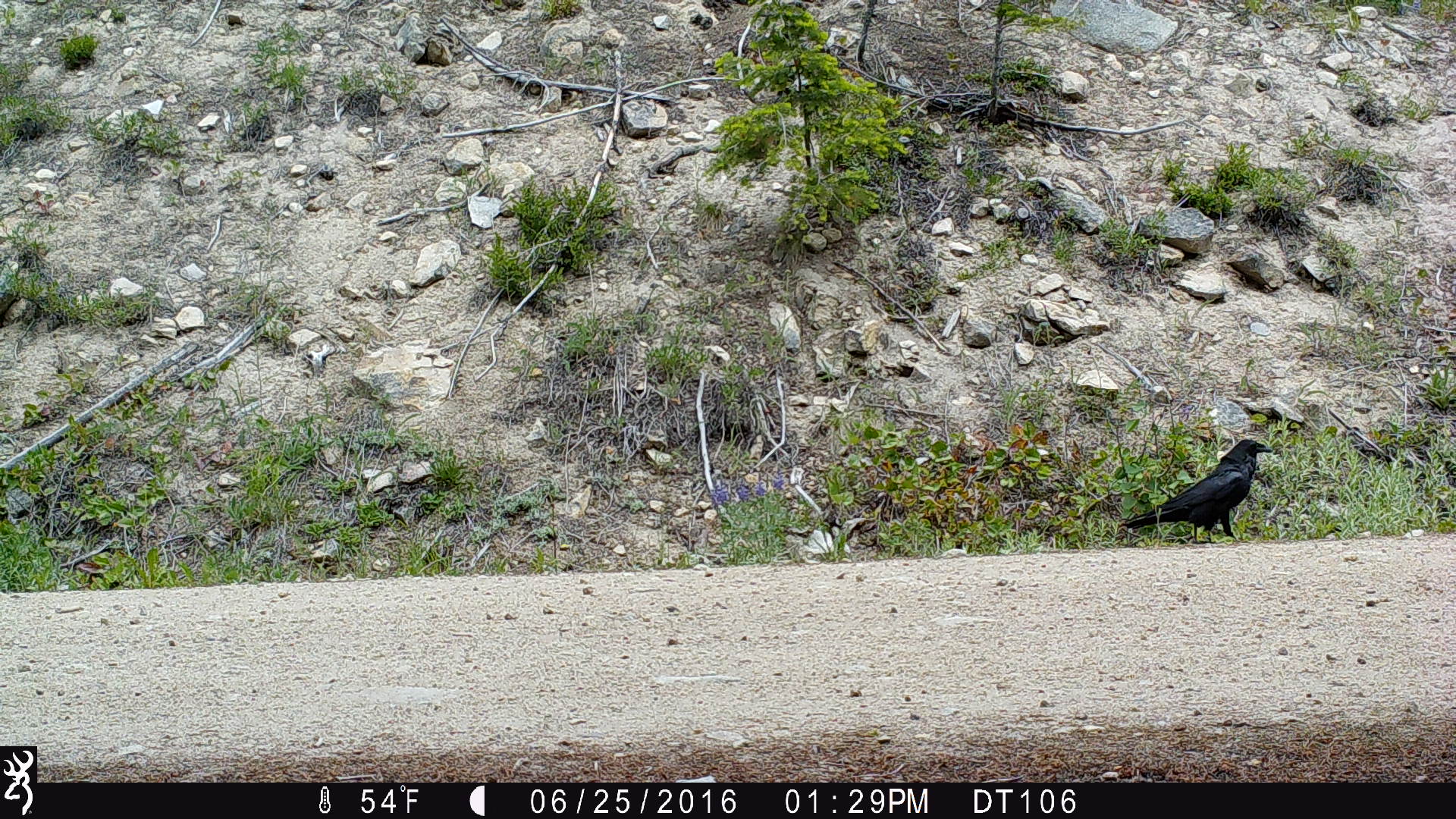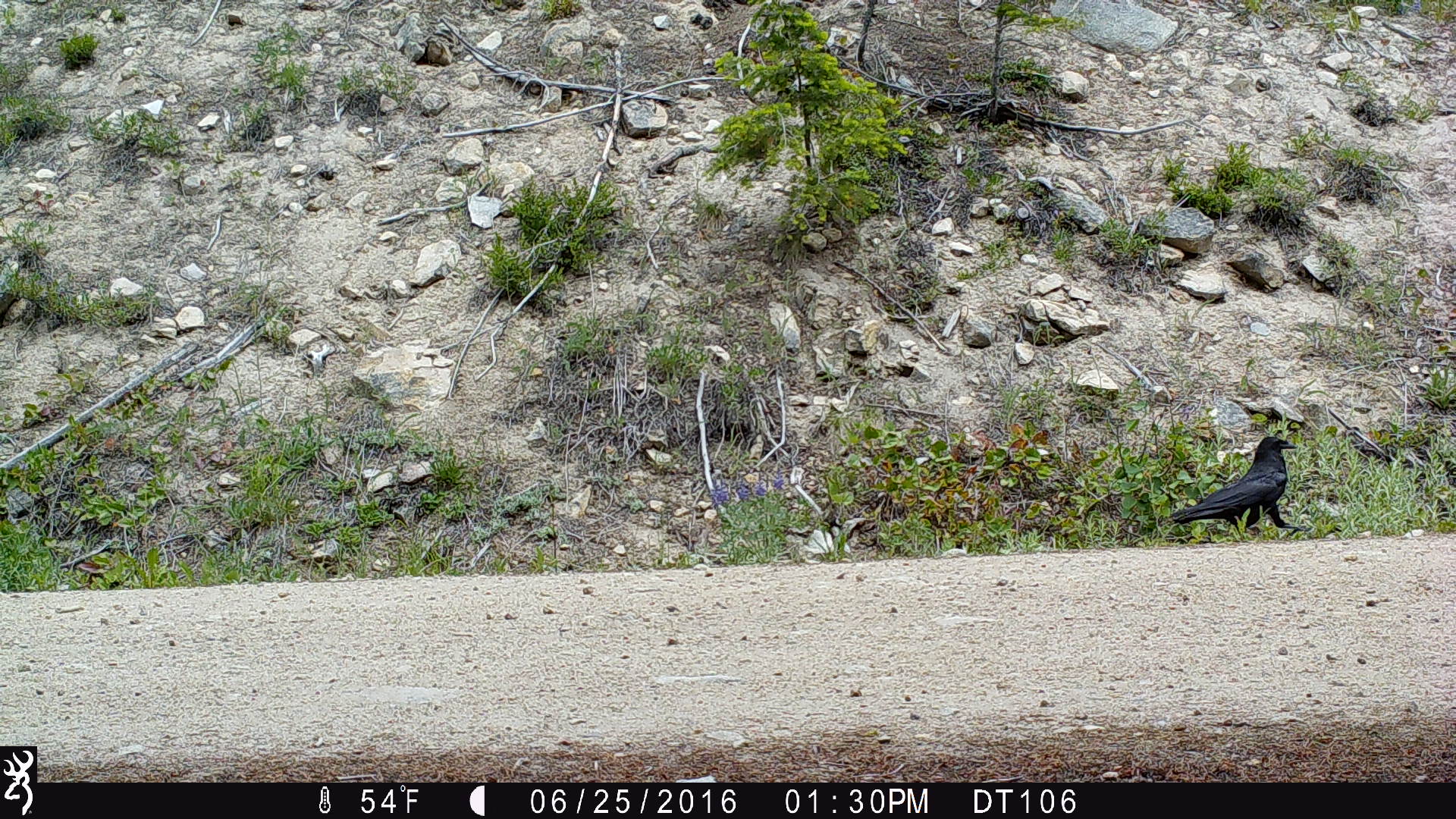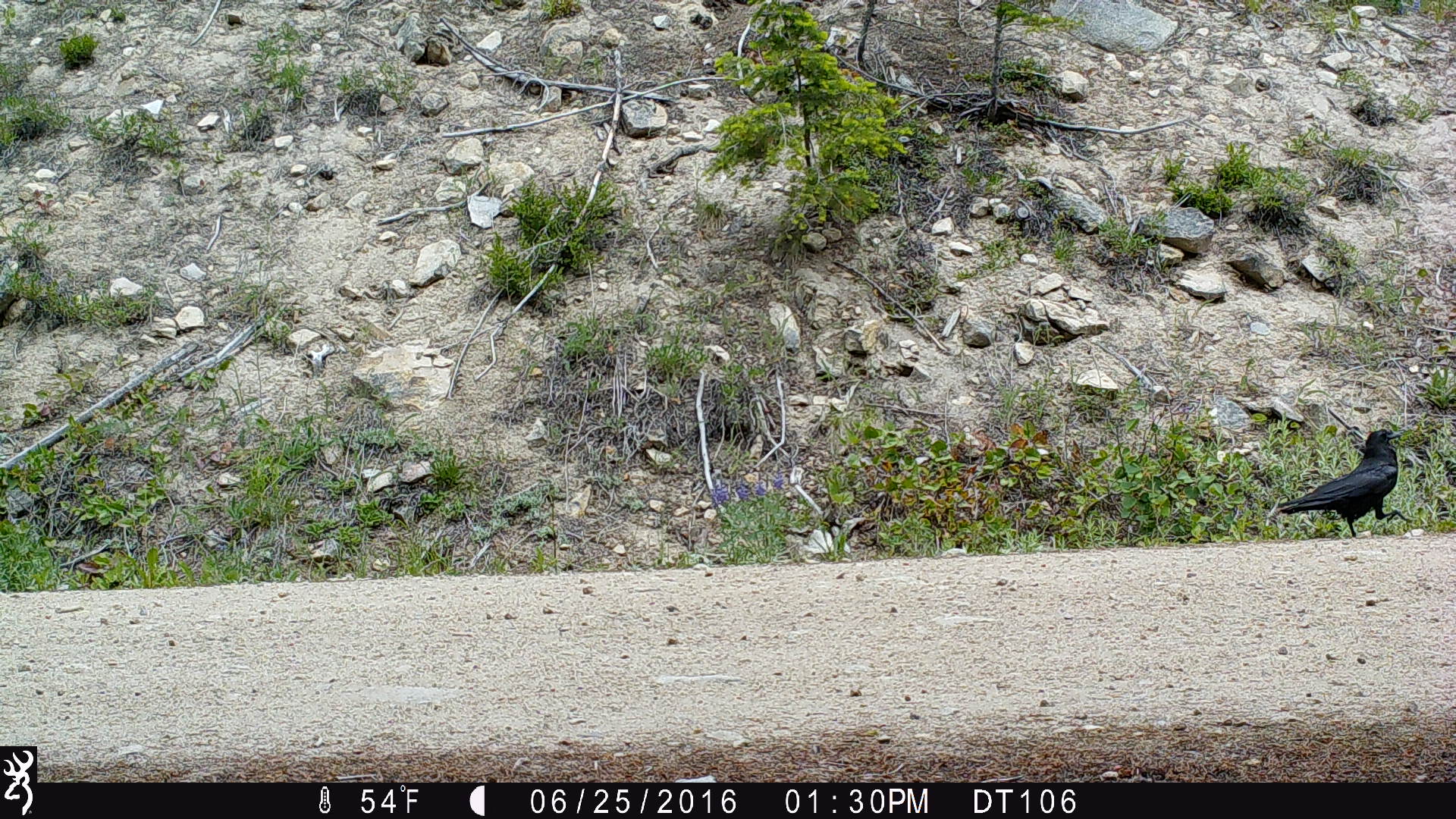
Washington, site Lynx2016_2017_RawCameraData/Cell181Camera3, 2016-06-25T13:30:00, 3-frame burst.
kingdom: Animalia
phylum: Chordata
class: Aves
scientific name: Aves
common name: birds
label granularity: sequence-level